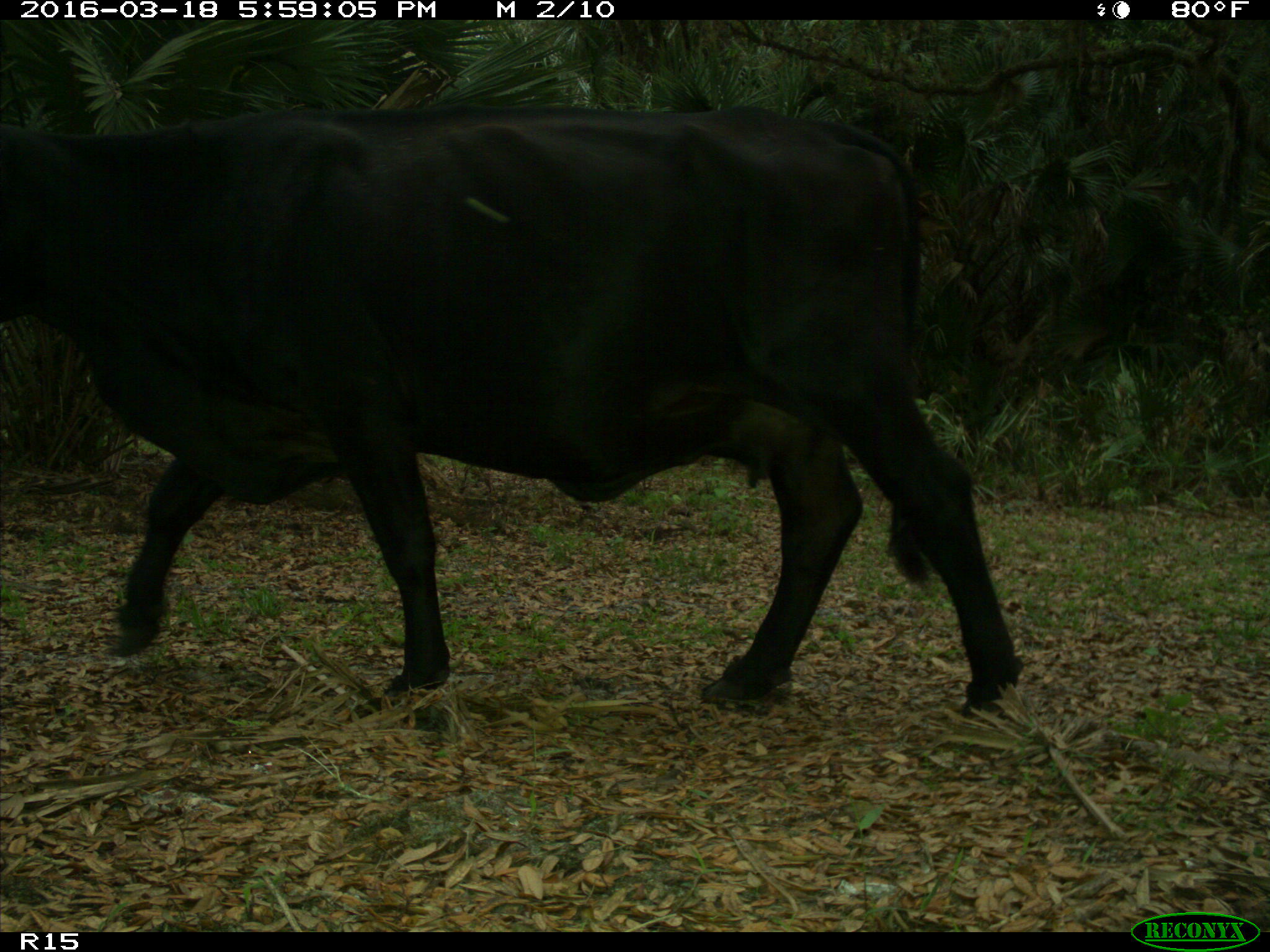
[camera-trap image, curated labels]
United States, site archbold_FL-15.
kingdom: Animalia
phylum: Chordata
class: Mammalia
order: Artiodactyla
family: Bovidae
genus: Bos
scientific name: Bos taurus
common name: domestic cow